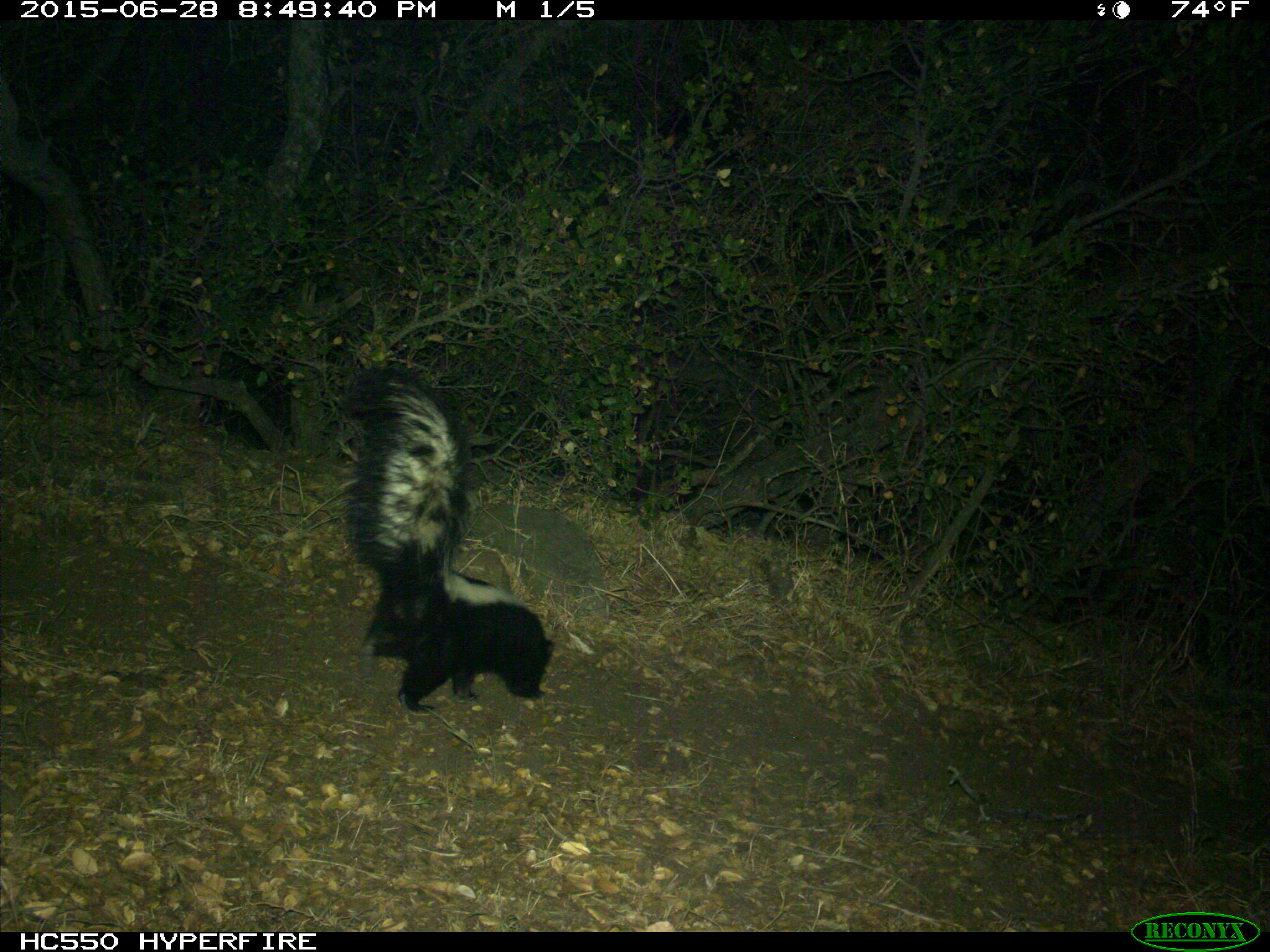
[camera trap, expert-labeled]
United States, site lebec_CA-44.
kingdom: Animalia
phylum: Chordata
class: Mammalia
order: Carnivora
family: Mephitidae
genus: Mephitis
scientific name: Mephitis mephitis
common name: striped skunk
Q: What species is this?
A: Mephitis mephitis (striped skunk).